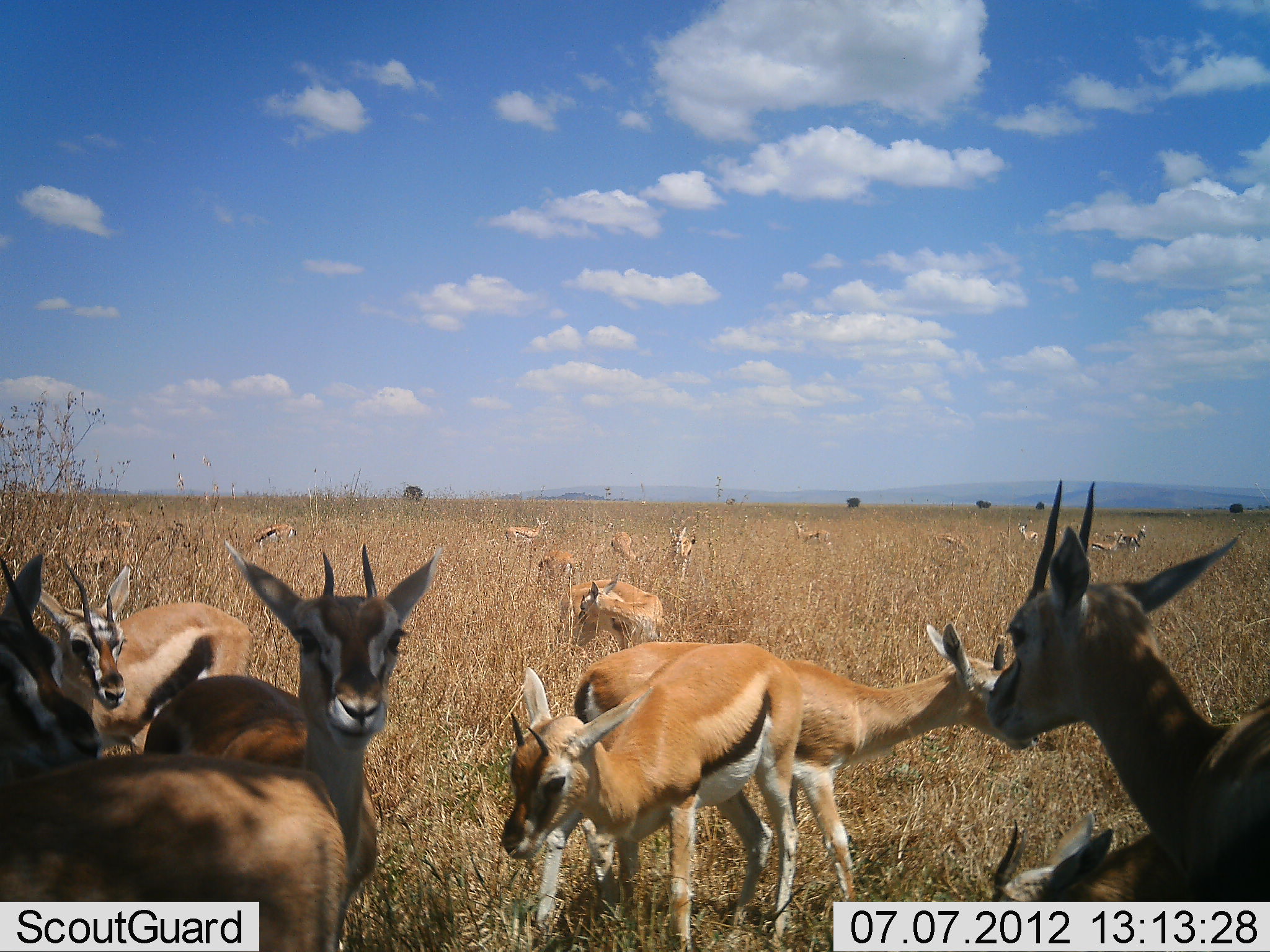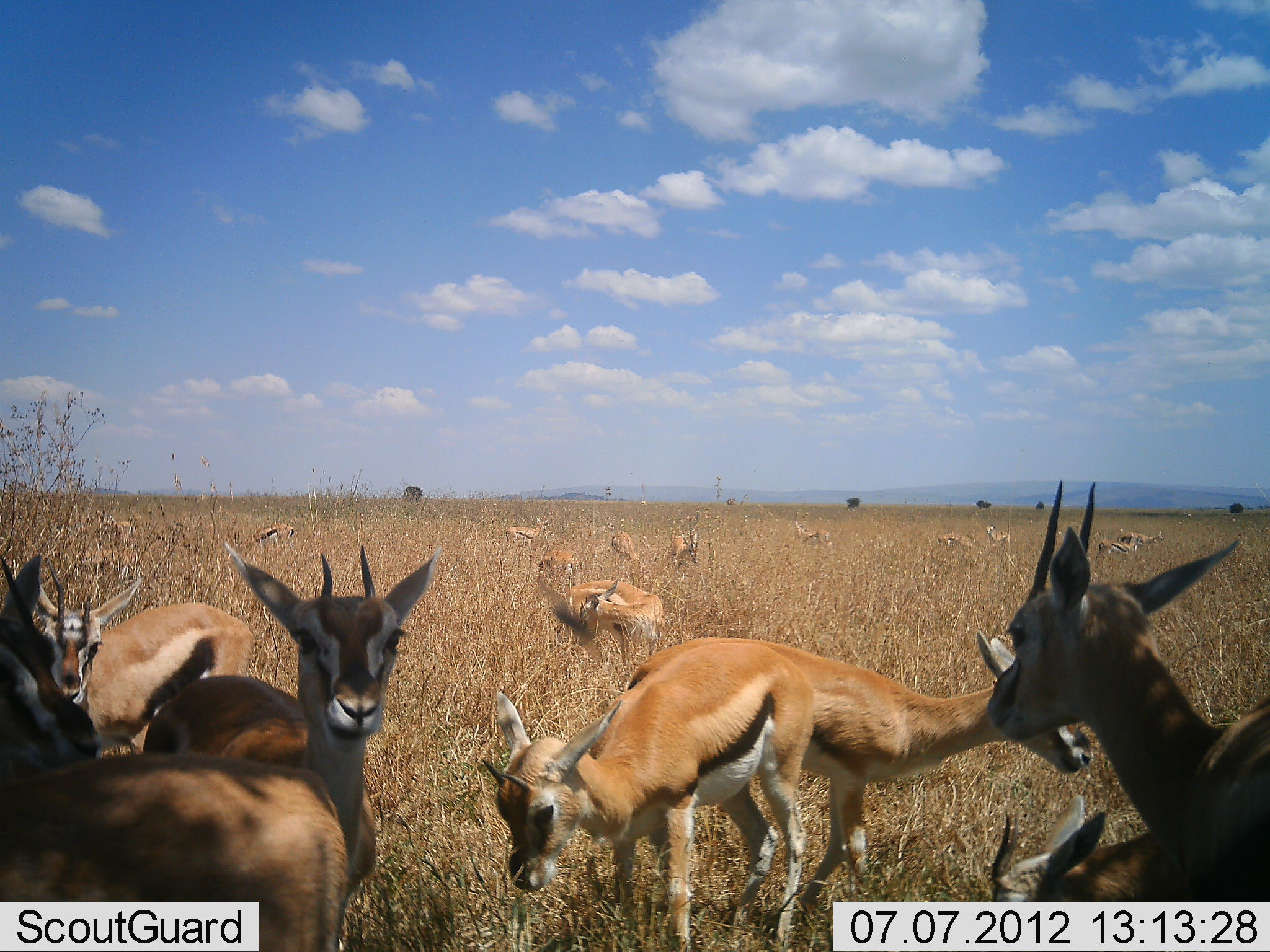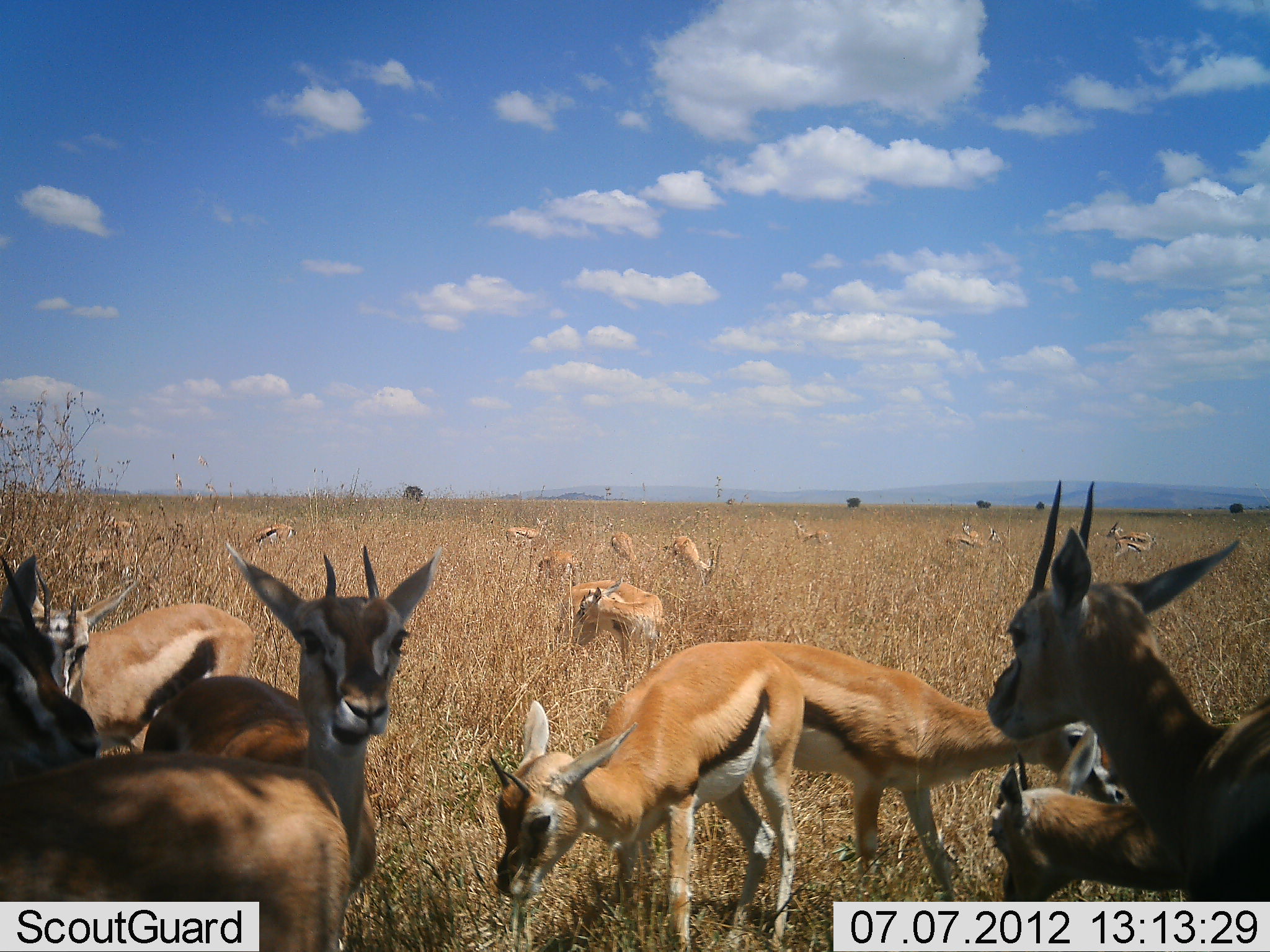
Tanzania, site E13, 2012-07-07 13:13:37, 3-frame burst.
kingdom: Animalia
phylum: Chordata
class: Mammalia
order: Artiodactyla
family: Bovidae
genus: Eudorcas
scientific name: Eudorcas thomsonii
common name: thomson's gazelle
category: gazellethomsons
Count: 11-50.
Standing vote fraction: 100%.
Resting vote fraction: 10%.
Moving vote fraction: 30%.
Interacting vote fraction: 0%.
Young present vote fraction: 30%.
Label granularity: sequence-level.